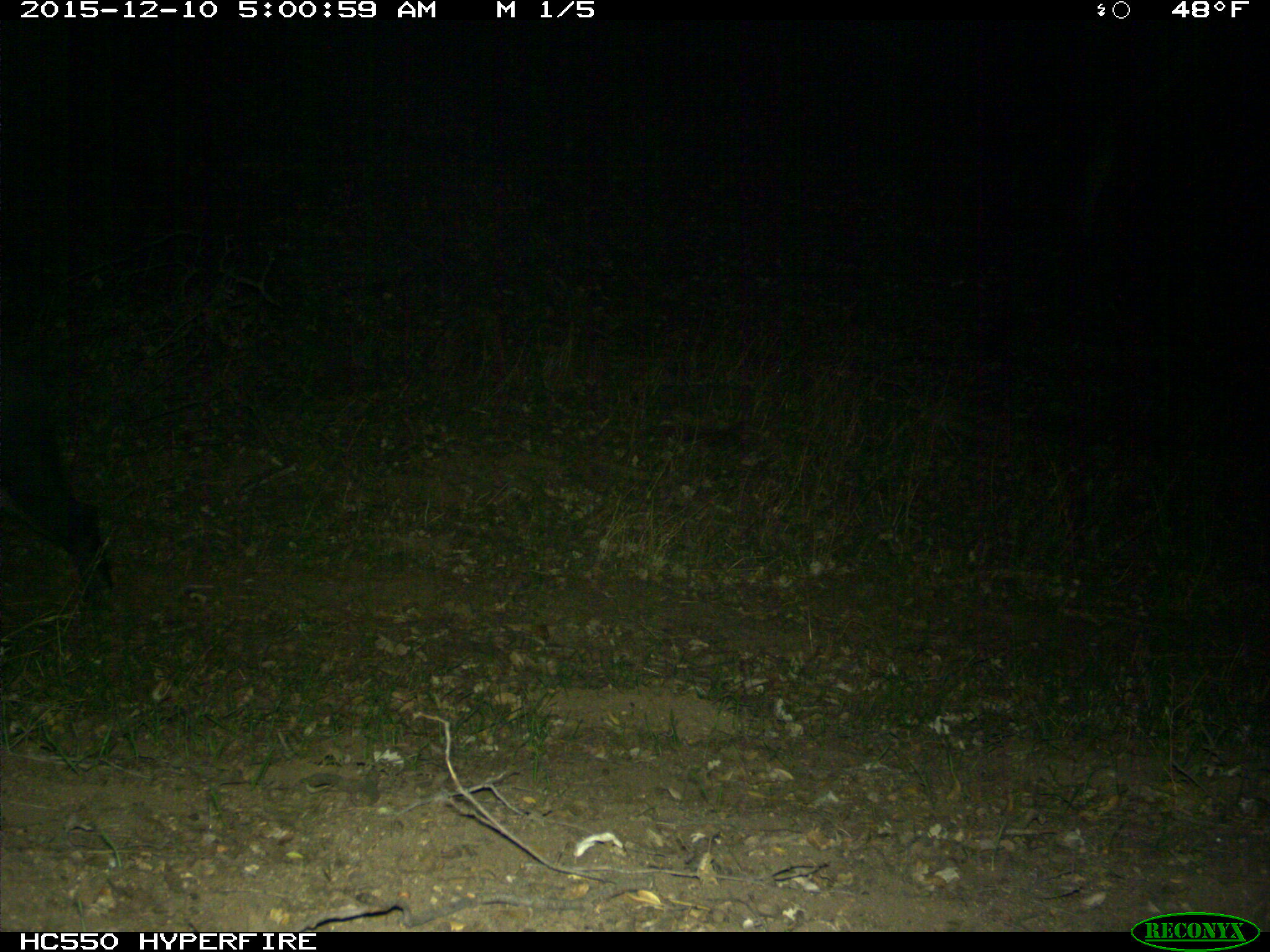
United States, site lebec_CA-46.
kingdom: Animalia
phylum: Chordata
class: Mammalia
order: Artiodactyla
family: Suidae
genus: Sus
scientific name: Sus scrofa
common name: wild boar